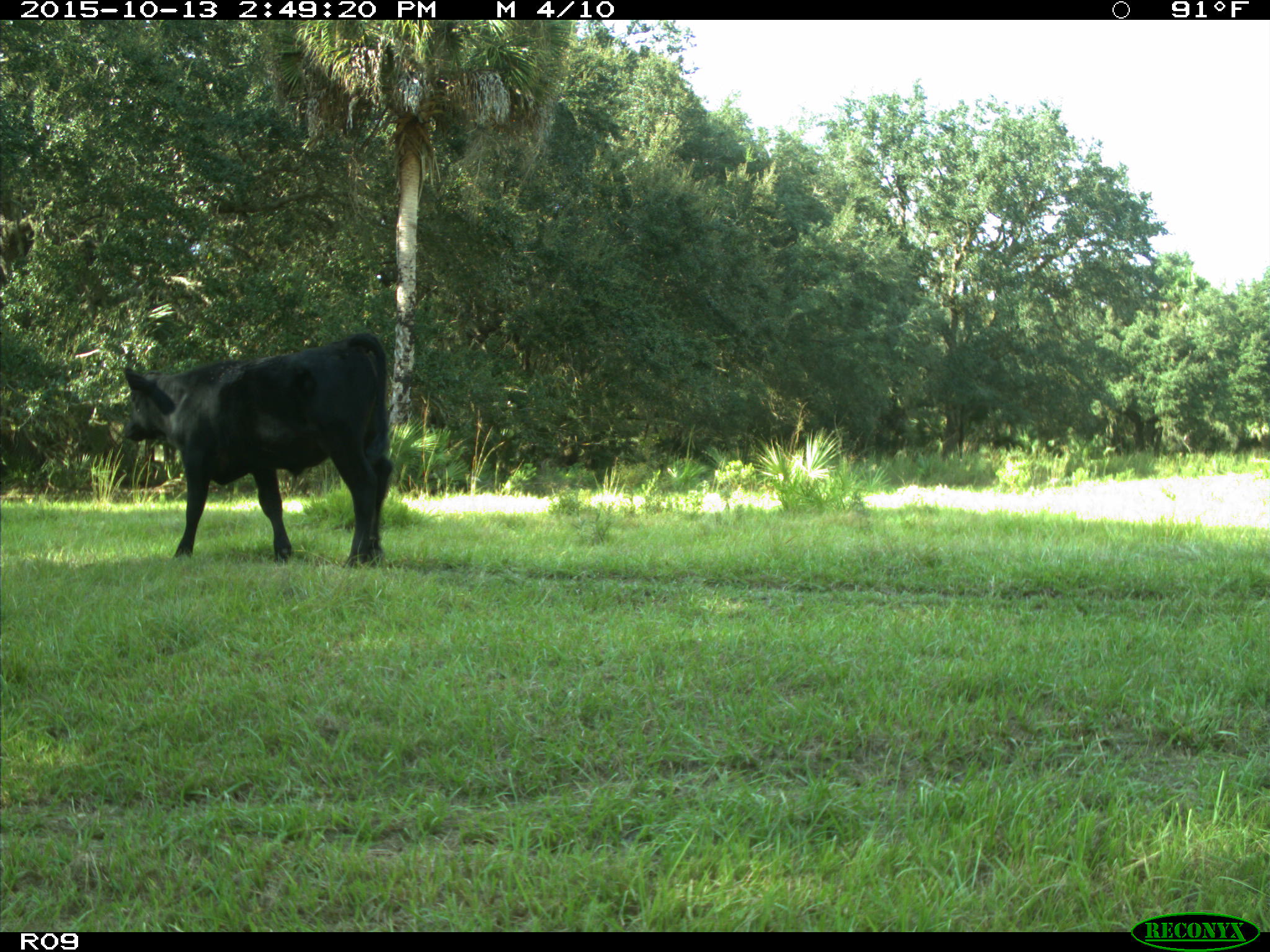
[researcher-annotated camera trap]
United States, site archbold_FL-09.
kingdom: Animalia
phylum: Chordata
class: Mammalia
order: Artiodactyla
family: Bovidae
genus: Bos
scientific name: Bos taurus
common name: domestic cow